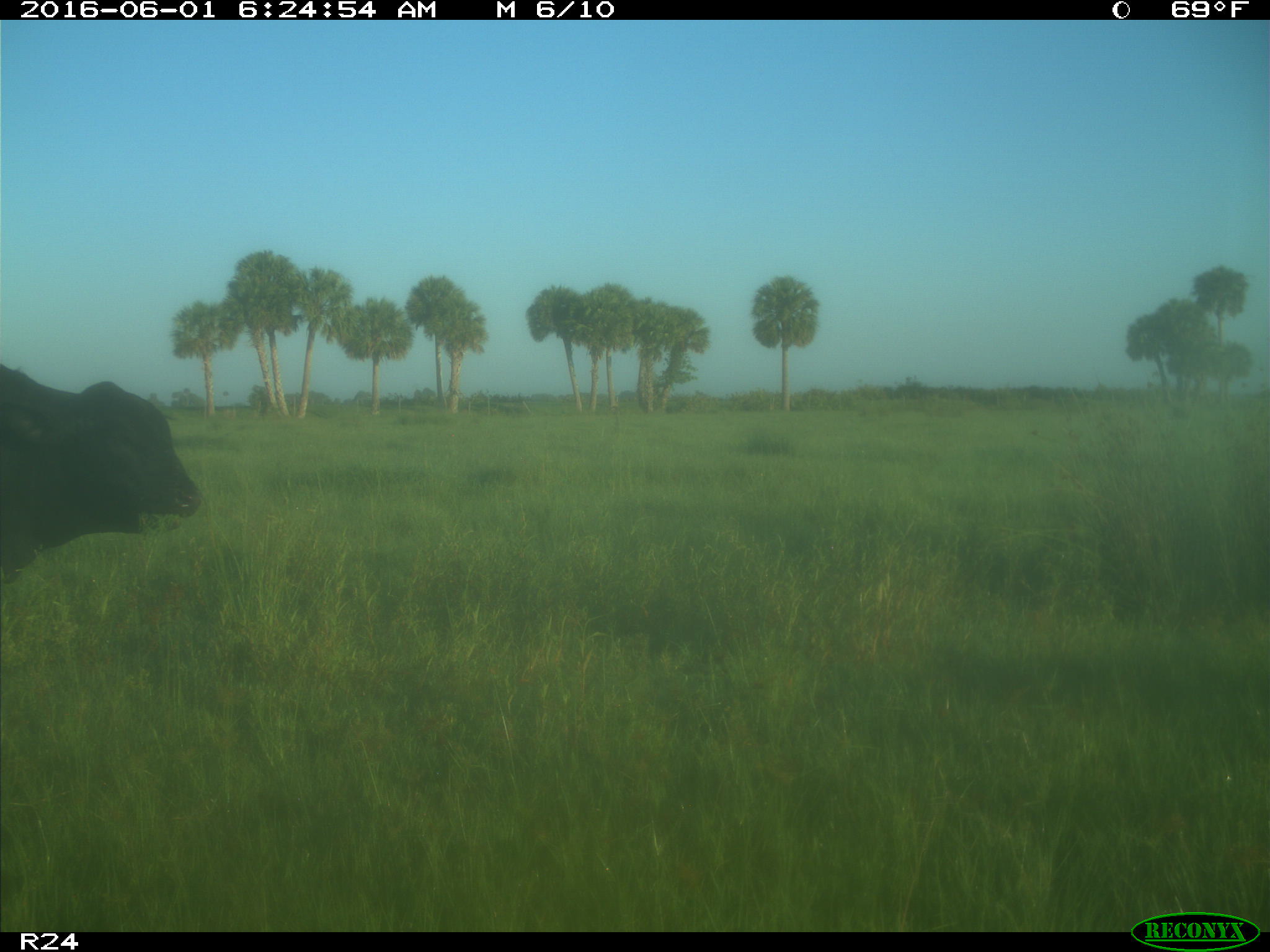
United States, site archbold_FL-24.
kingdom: Animalia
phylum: Chordata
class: Mammalia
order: Artiodactyla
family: Bovidae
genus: Bos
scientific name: Bos taurus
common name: domestic cow